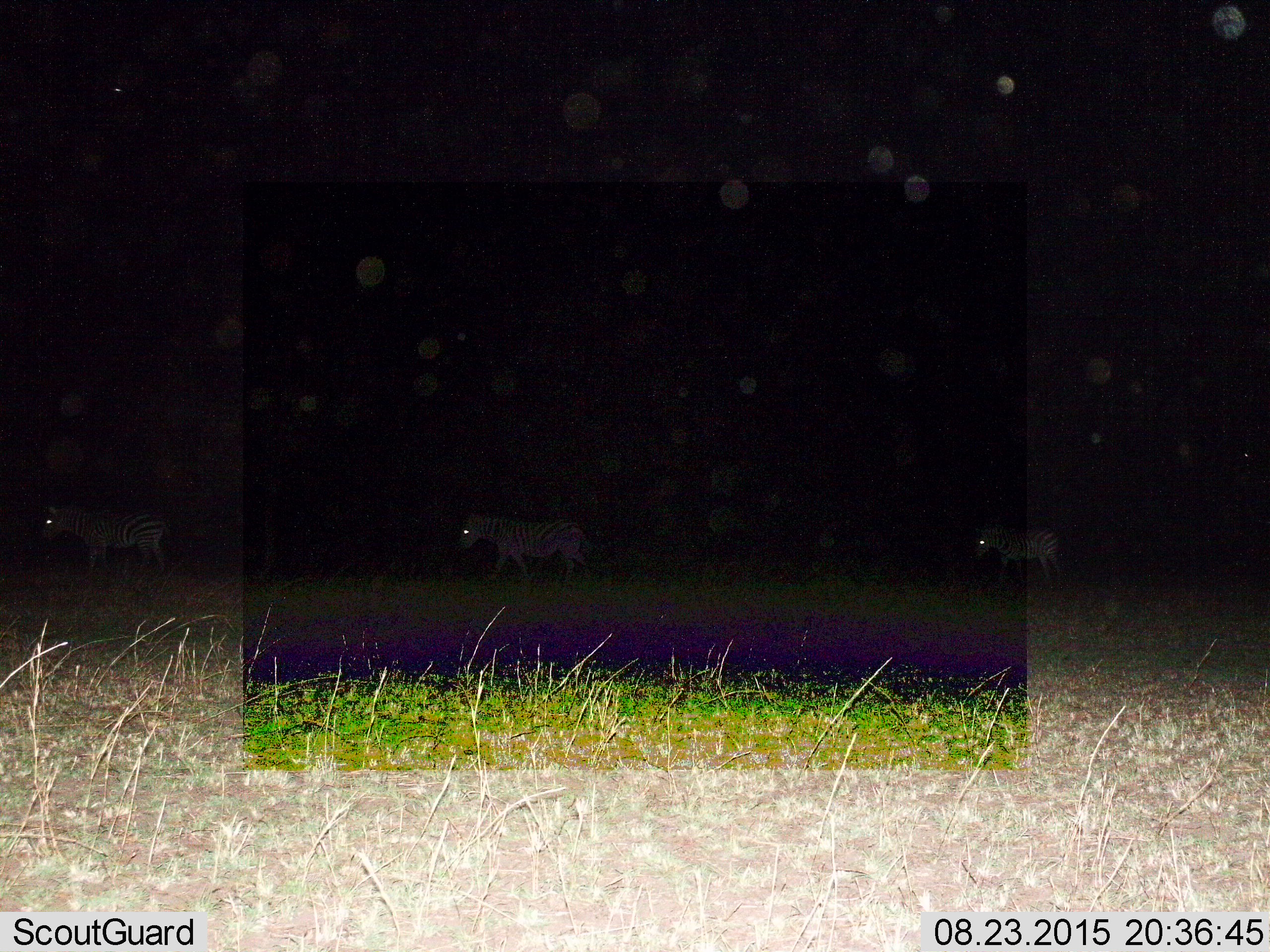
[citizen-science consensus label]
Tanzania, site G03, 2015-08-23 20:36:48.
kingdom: Animalia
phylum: Chordata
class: Mammalia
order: Perissodactyla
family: Equidae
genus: Equus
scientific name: Equus quagga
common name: plains zebra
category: zebra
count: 3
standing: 21%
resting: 0%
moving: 79%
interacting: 0%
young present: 0%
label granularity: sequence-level